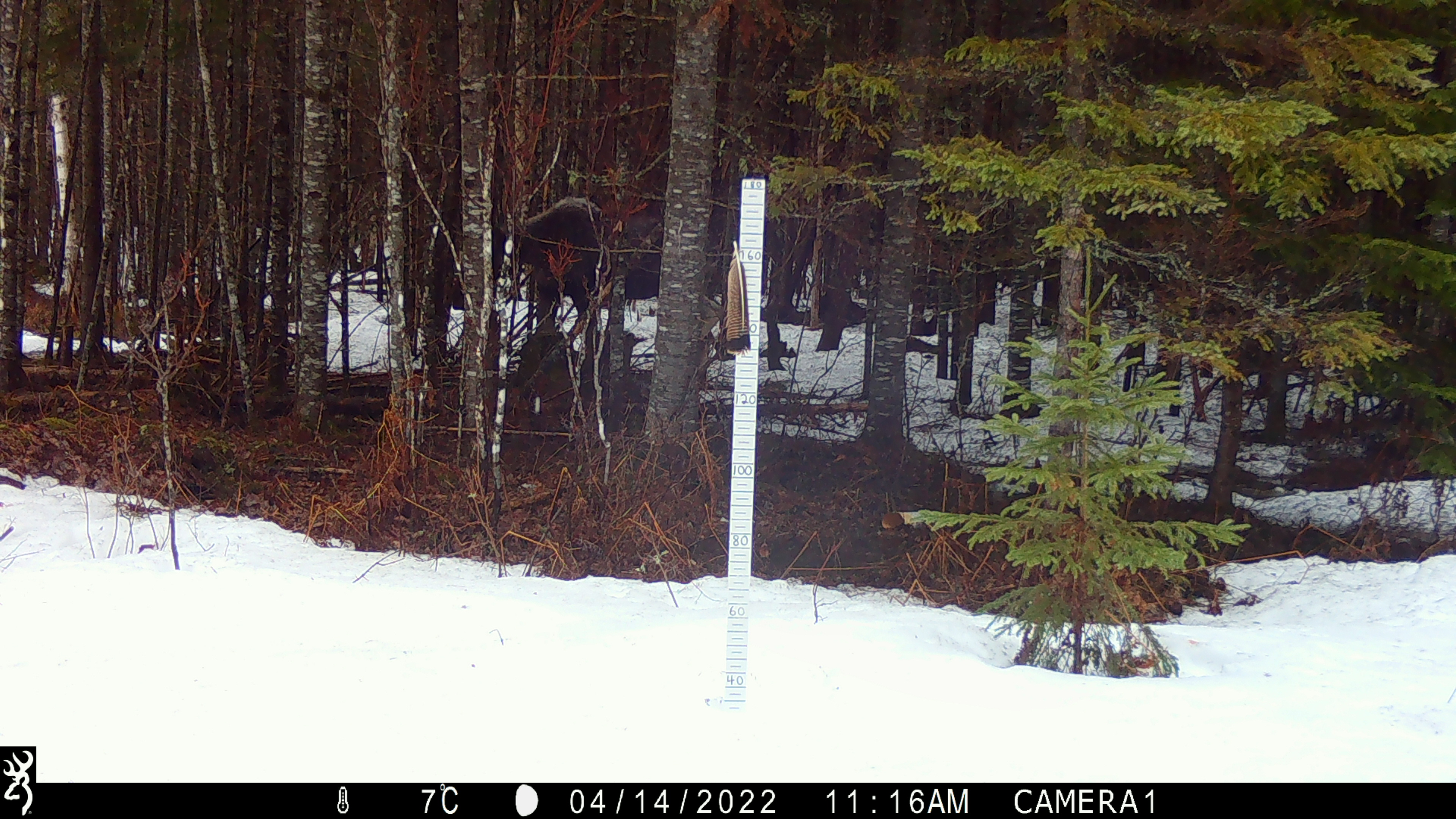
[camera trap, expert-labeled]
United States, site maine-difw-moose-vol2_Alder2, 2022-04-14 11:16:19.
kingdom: Animalia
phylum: Chordata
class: Mammalia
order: Artiodactyla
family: Cervidae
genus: Alces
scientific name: Alces alces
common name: moose